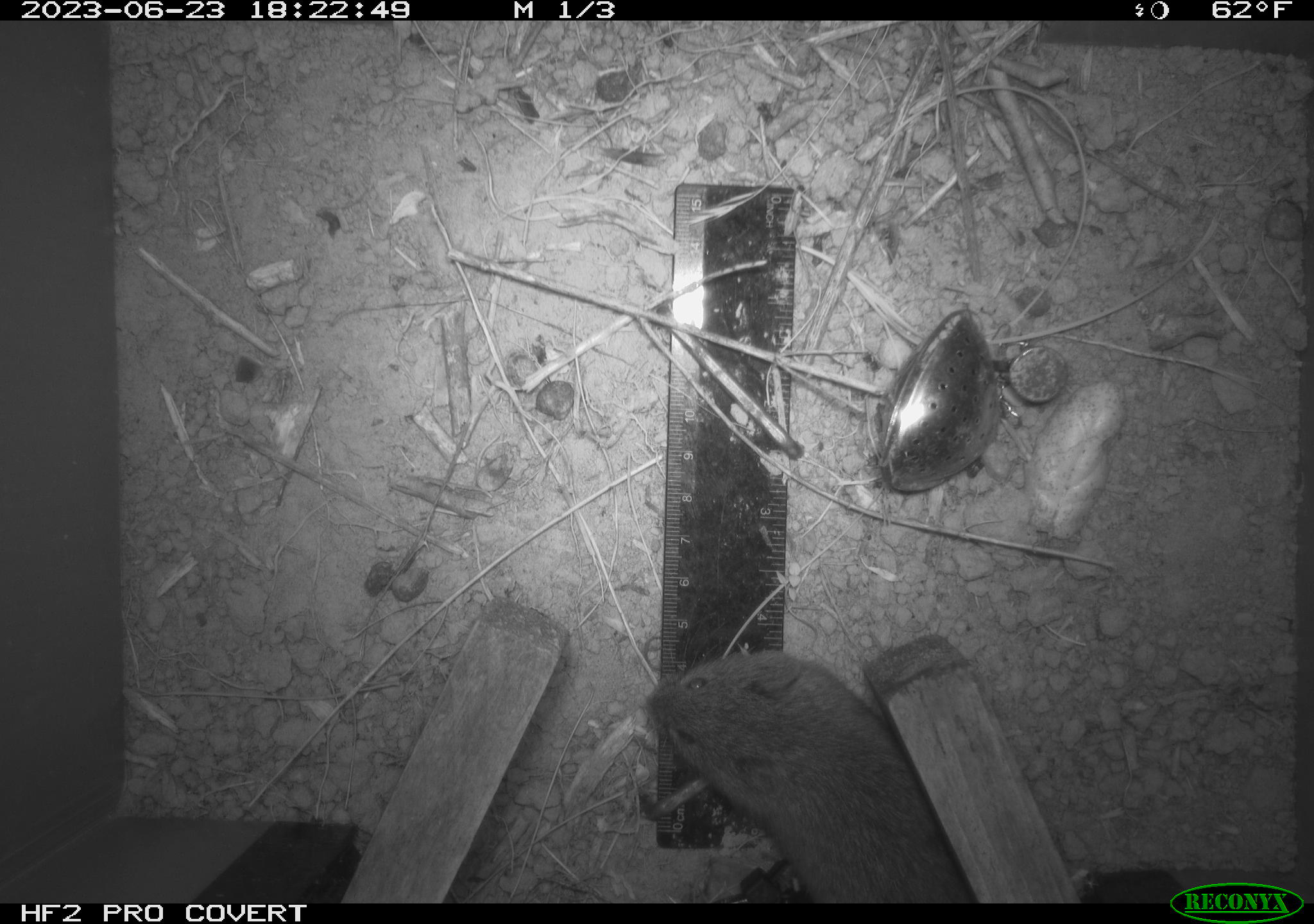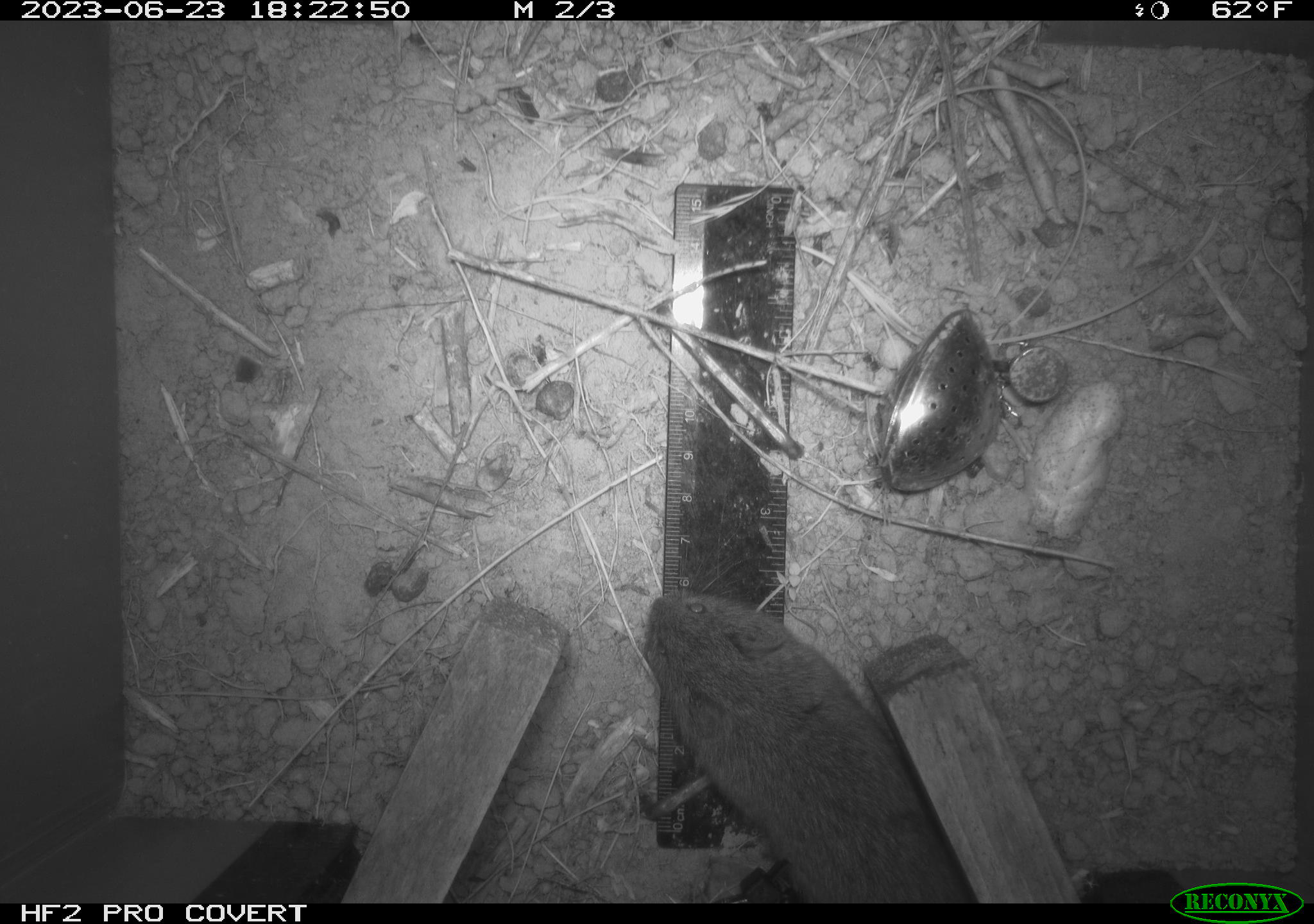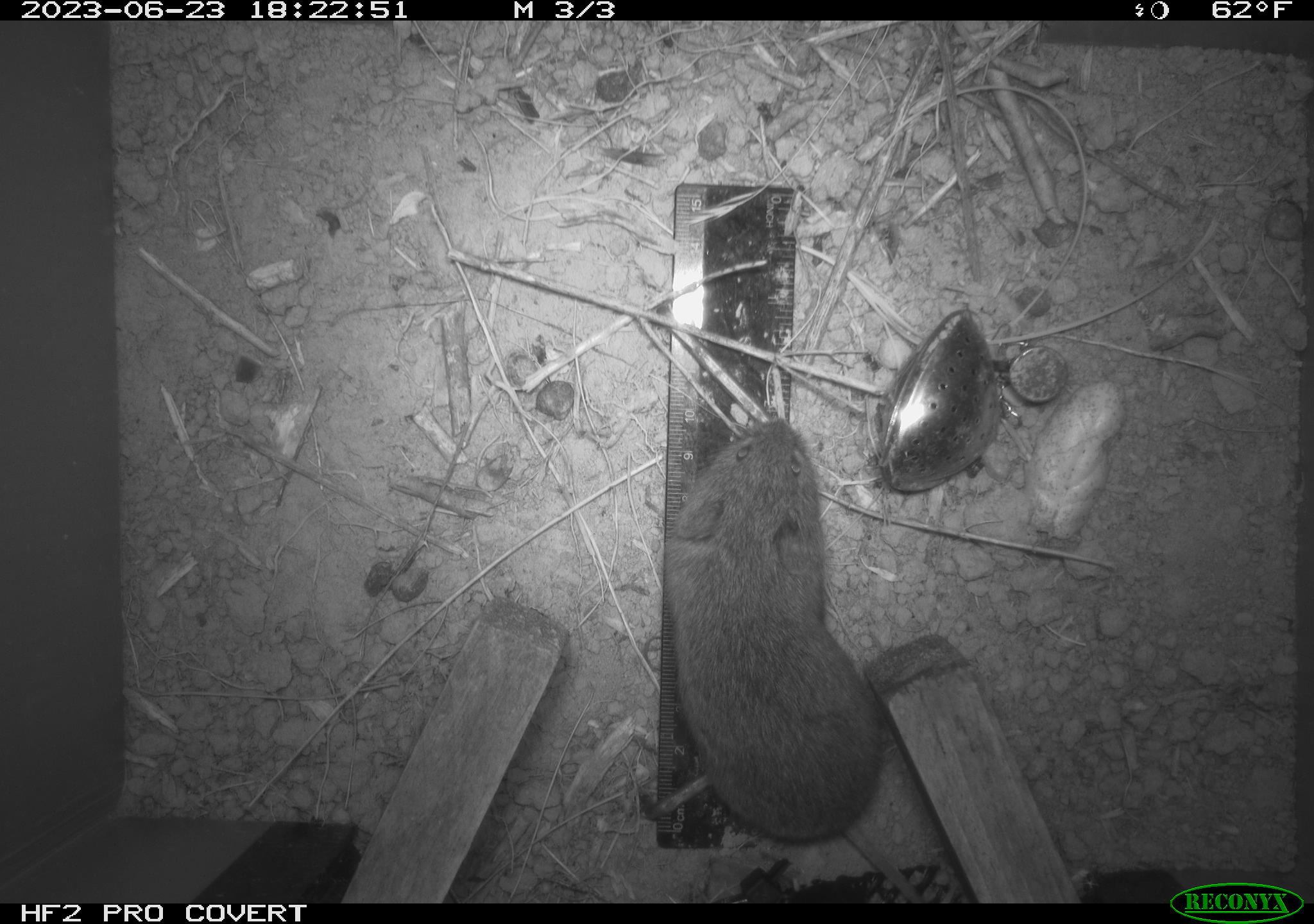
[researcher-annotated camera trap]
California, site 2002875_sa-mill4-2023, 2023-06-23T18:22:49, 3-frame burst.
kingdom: Animalia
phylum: Chordata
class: Mammalia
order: Rodentia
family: Cricetidae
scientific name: Arvicolinae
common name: voles, lemmings, and muskrats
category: arvicolinae subfamily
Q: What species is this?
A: Arvicolinae subfamily (voles, lemmings, and muskrats) (Arvicolinae).